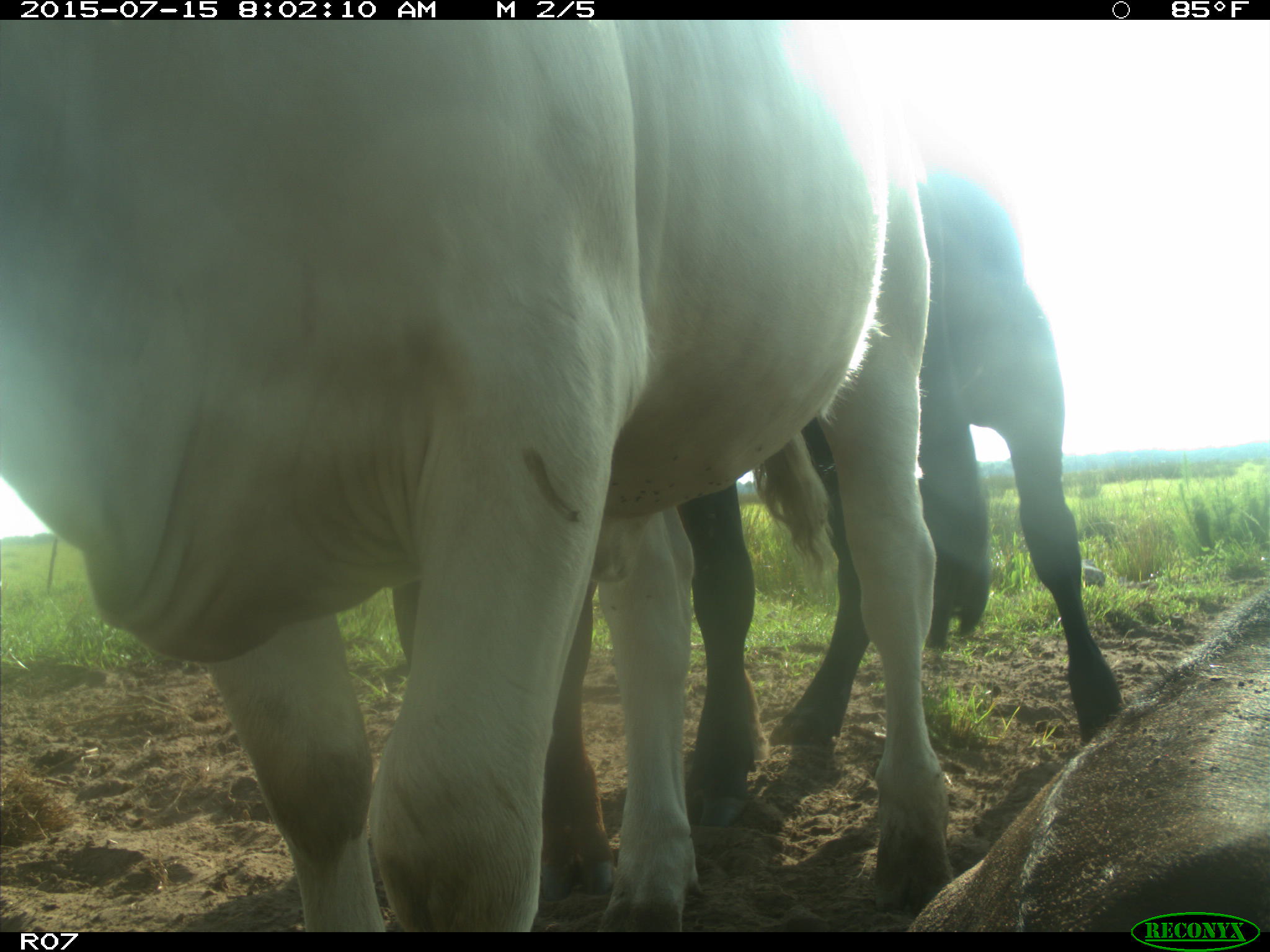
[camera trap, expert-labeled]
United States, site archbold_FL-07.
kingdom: Animalia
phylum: Chordata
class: Mammalia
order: Artiodactyla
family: Bovidae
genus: Bos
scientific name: Bos taurus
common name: domestic cow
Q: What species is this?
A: Bos taurus (domestic cow).